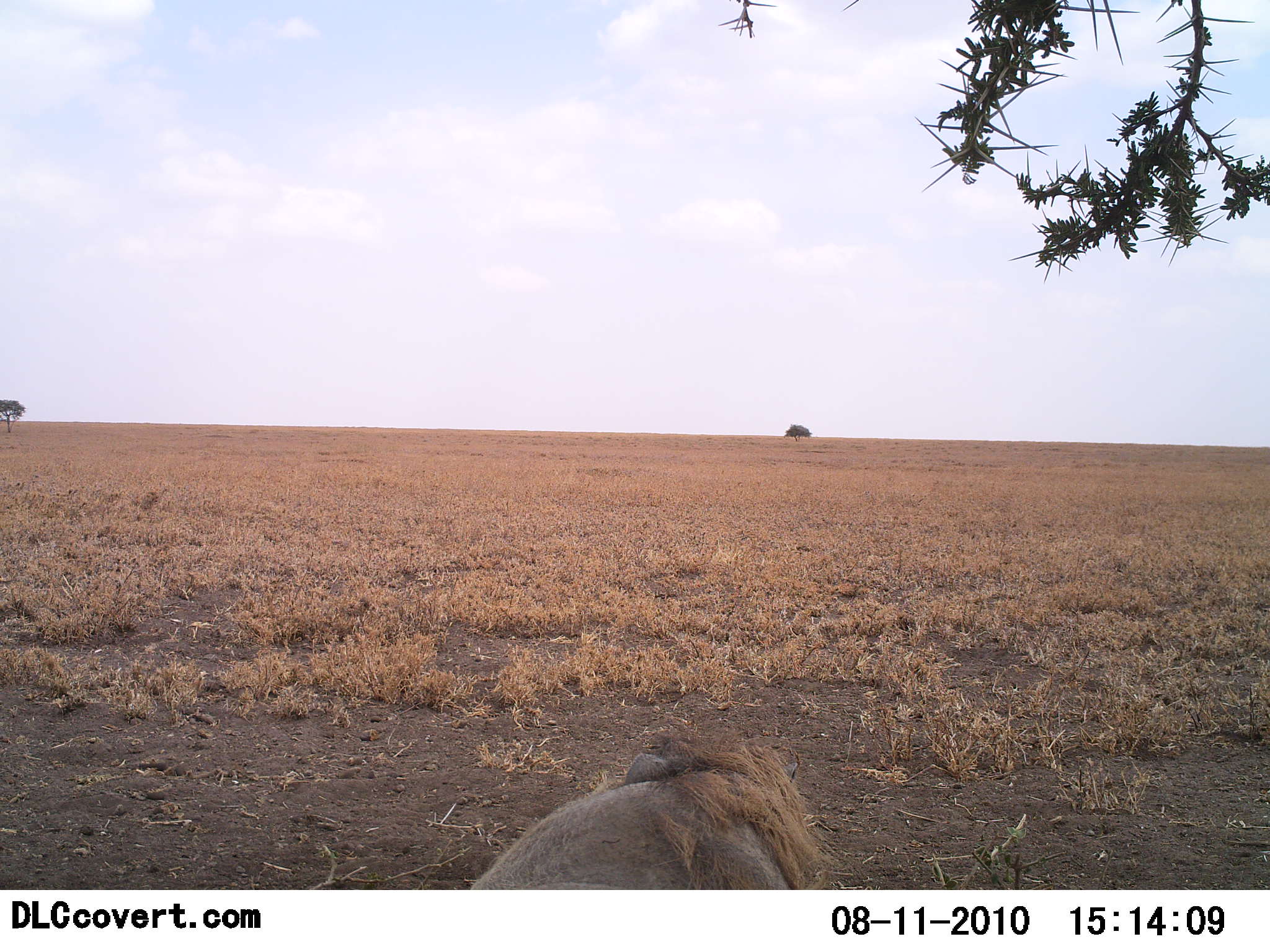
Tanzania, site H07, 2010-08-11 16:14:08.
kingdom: Animalia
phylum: Chordata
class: Mammalia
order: Carnivora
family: Felidae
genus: Panthera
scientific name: Panthera leo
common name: lion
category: lionmale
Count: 1.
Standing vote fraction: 0%.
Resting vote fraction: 100%.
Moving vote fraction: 0%.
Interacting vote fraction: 0%.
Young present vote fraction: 0%.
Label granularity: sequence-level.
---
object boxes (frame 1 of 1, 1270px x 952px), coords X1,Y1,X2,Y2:
animal: 468,722,836,891